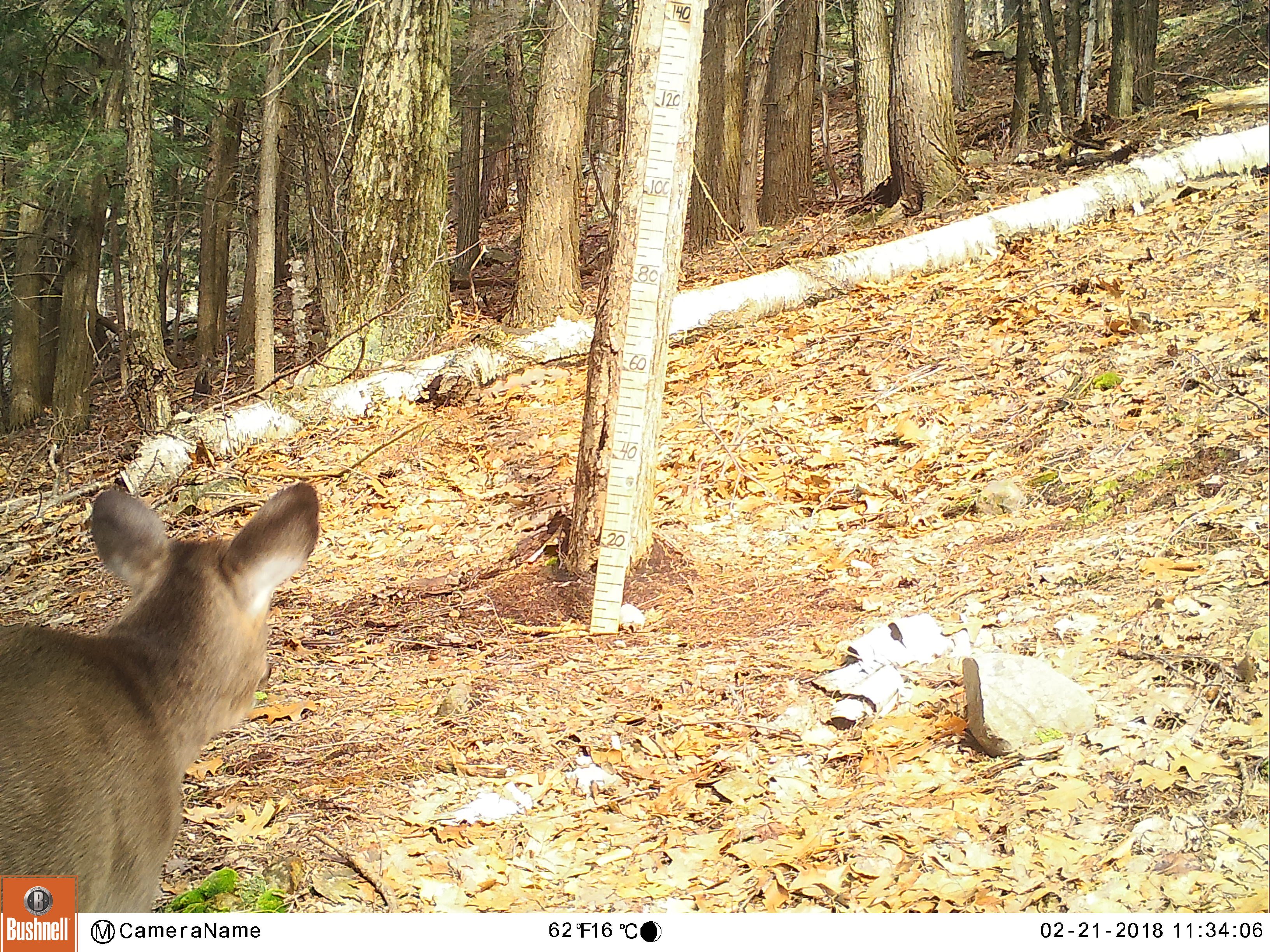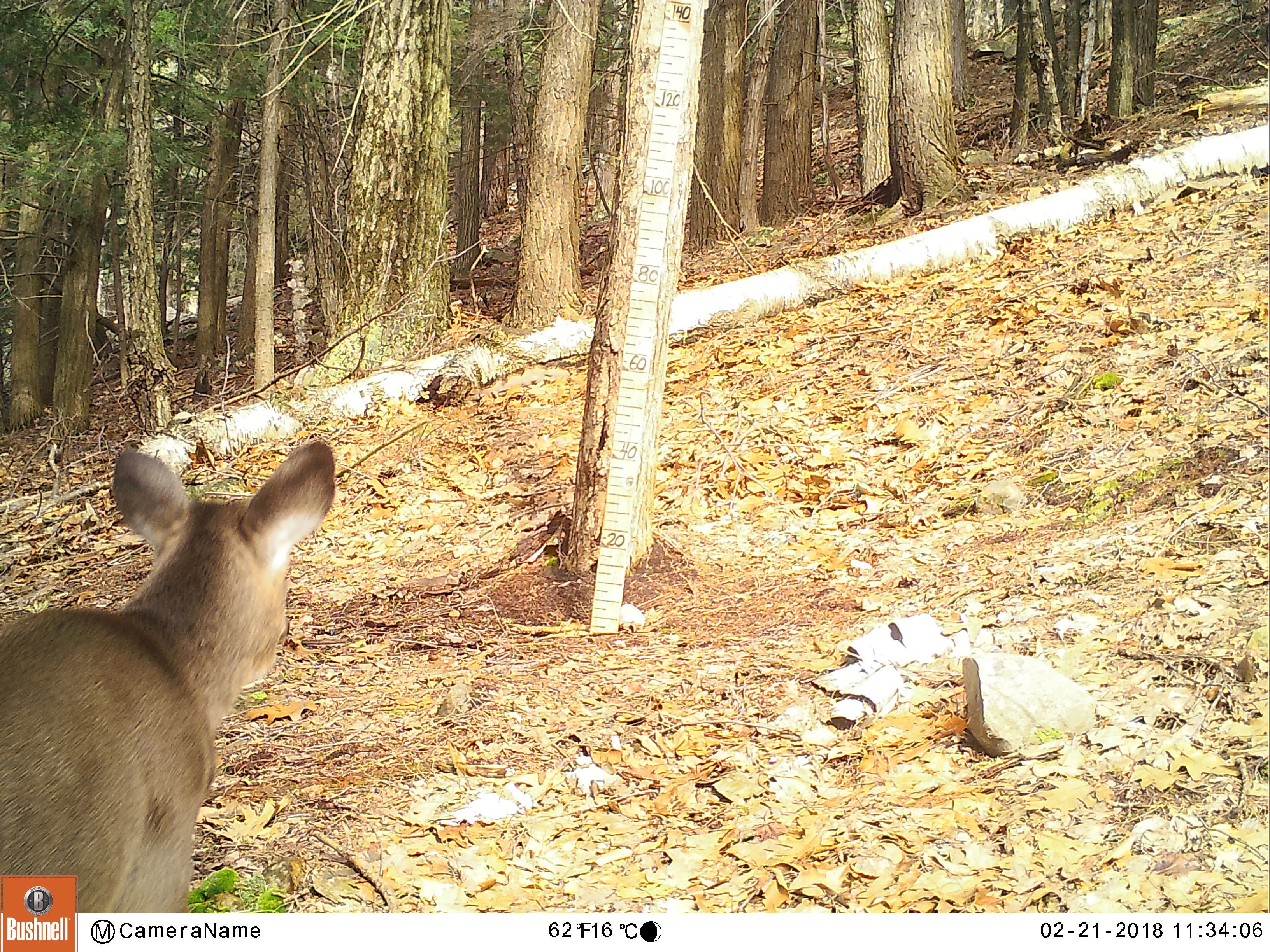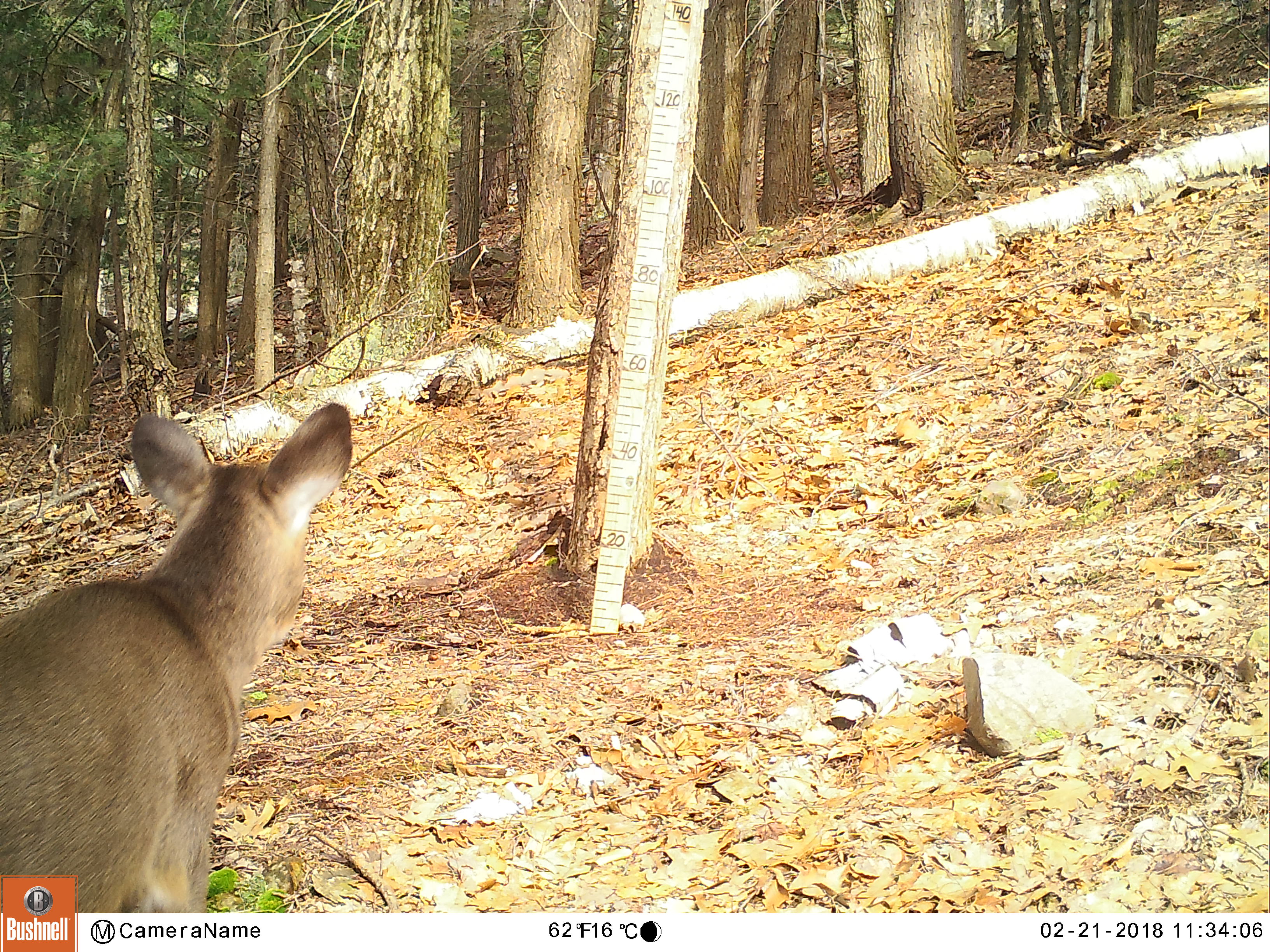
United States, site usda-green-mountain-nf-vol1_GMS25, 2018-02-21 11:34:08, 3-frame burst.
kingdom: Animalia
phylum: Chordata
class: Mammalia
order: Artiodactyla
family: Cervidae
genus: Odocoileus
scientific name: Odocoileus virginianus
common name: white-tailed deer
White-tailed deer (Odocoileus virginianus).